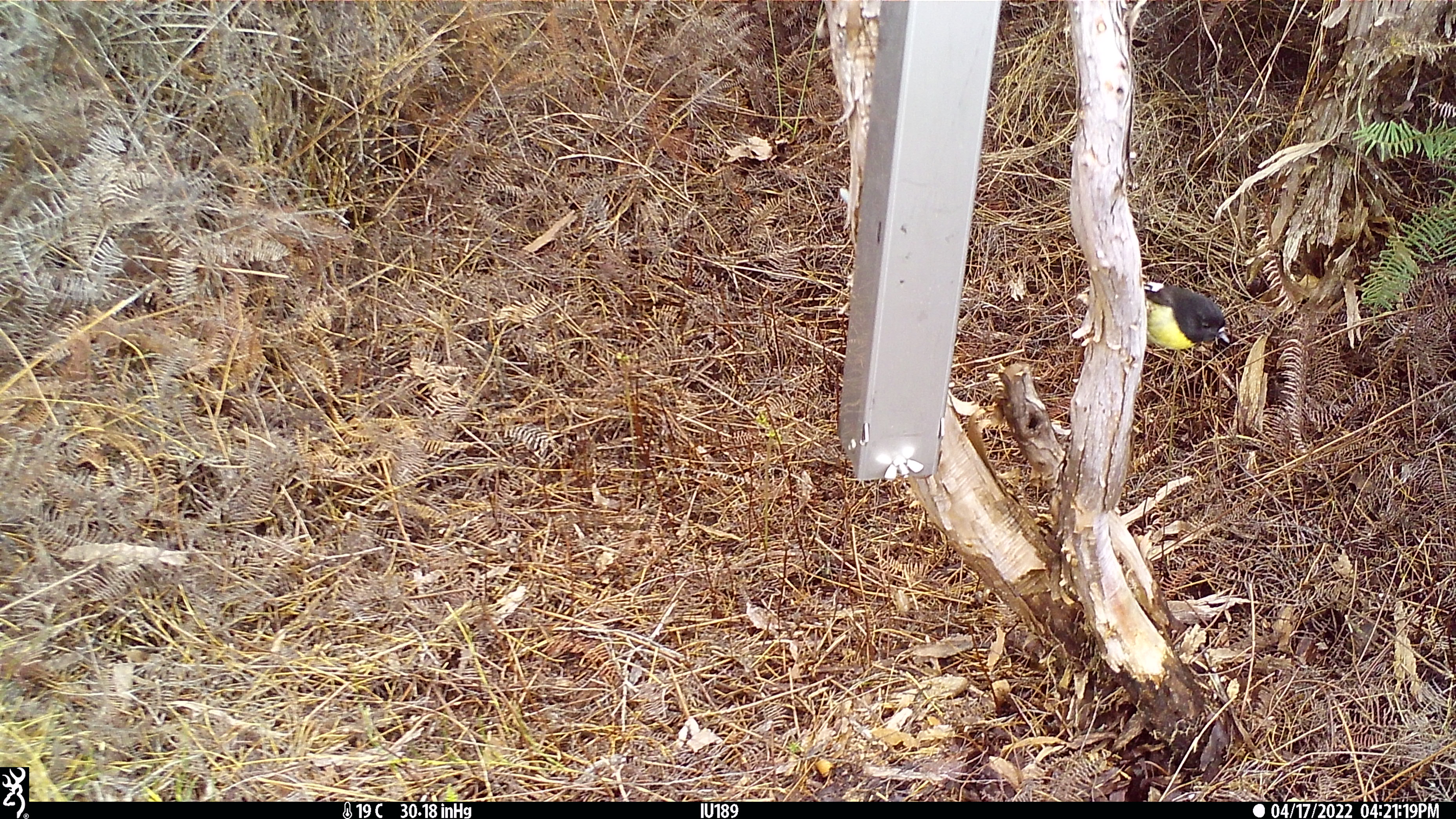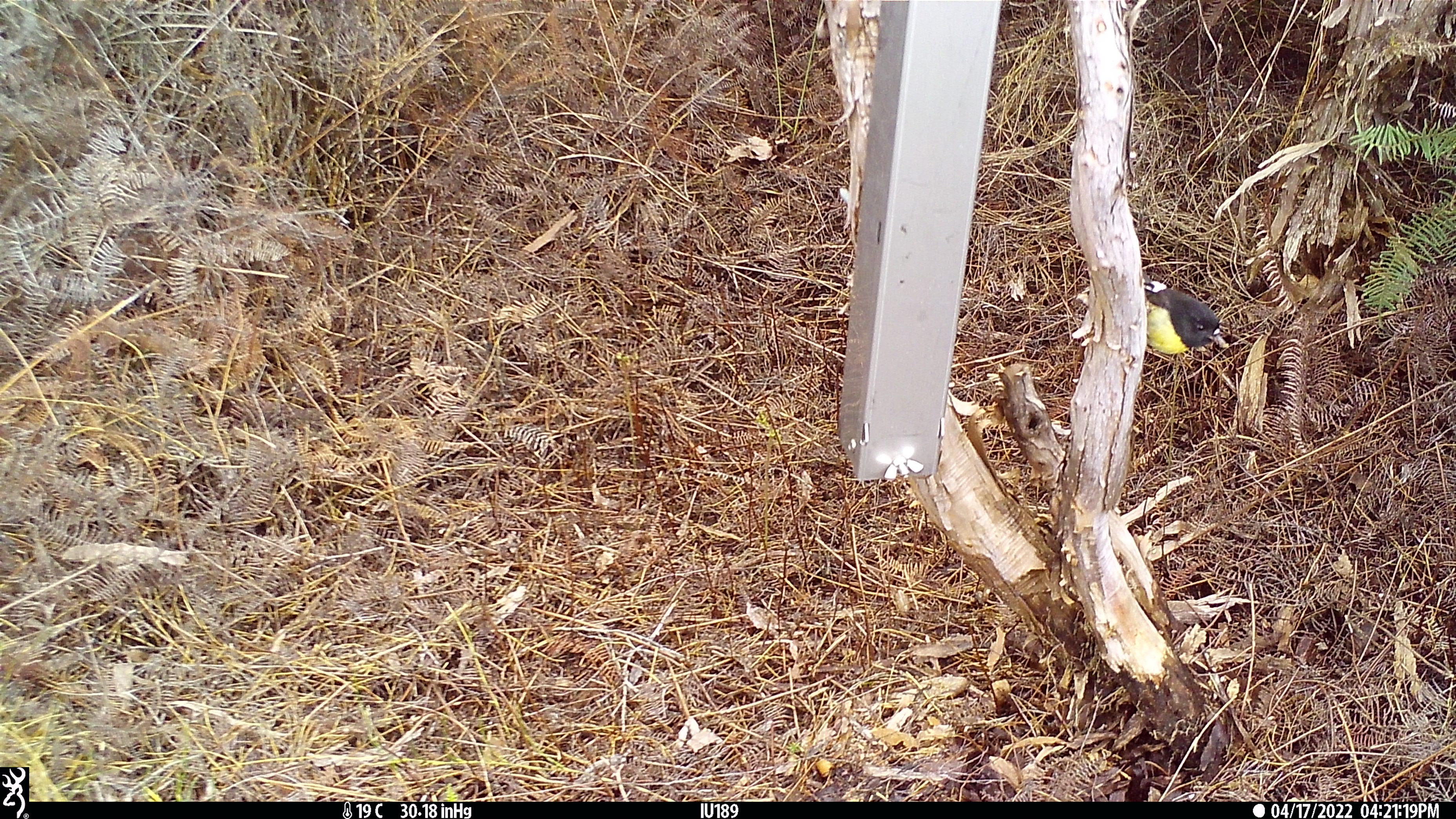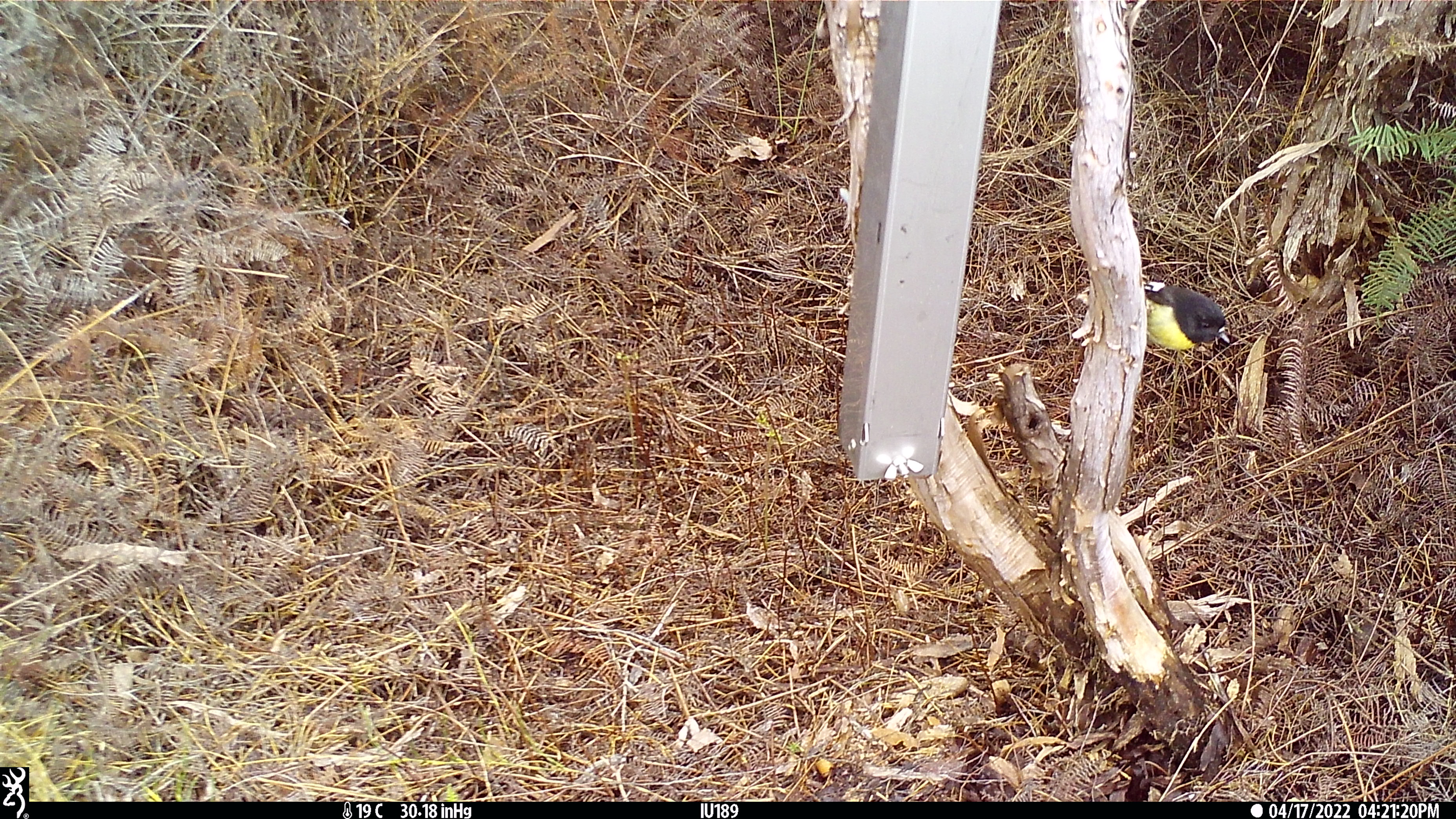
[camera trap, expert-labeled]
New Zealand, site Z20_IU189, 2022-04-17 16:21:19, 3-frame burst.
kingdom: Animalia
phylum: Chordata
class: Aves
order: Passeriformes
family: Petroicidae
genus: Petroica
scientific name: Petroica macrocephala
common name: tomtit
Tomtit (Petroica macrocephala).